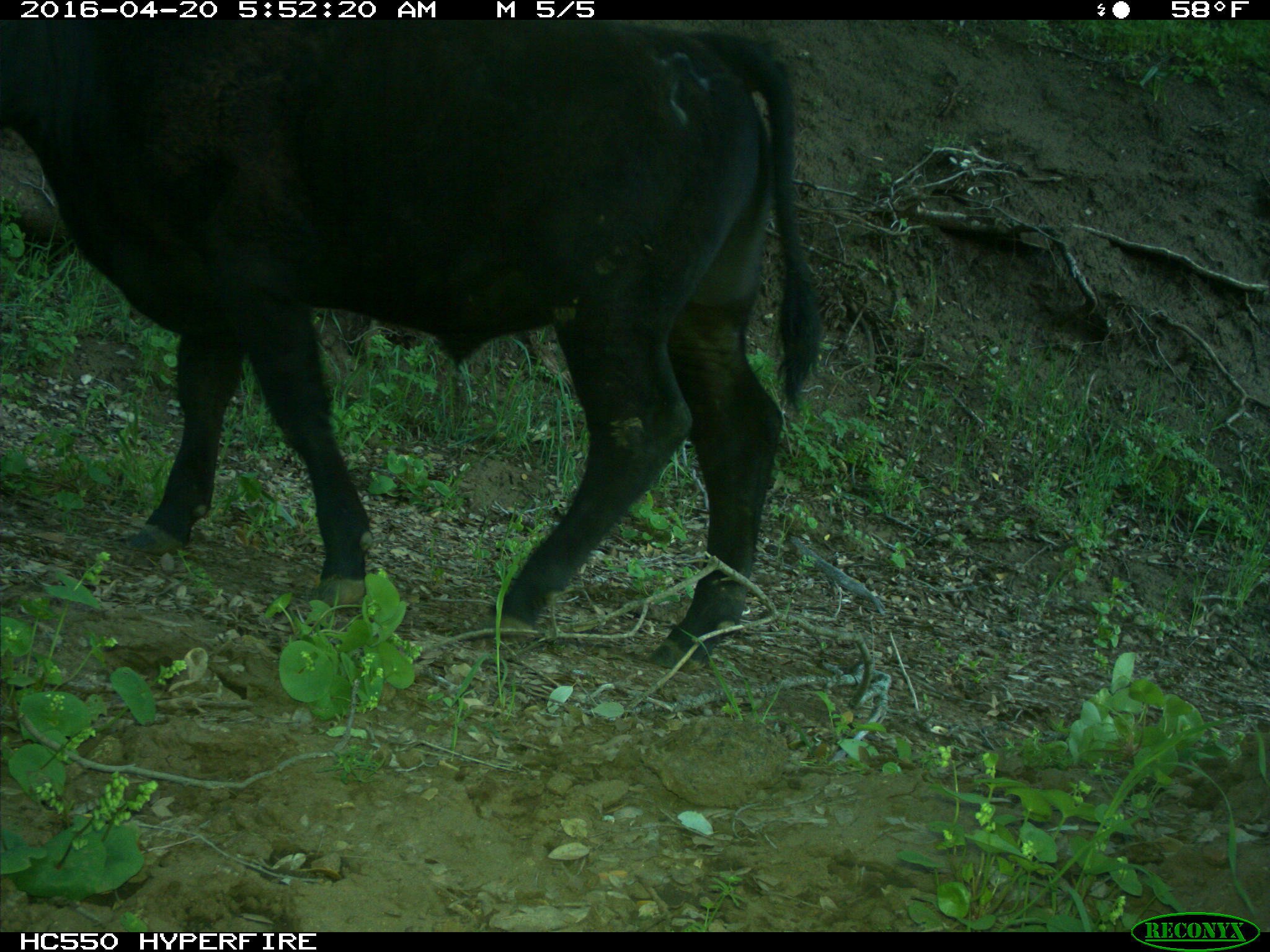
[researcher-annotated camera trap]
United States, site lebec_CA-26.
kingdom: Animalia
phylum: Chordata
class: Mammalia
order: Artiodactyla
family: Bovidae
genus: Bos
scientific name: Bos taurus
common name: domestic cow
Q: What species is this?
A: Bos taurus (domestic cow).